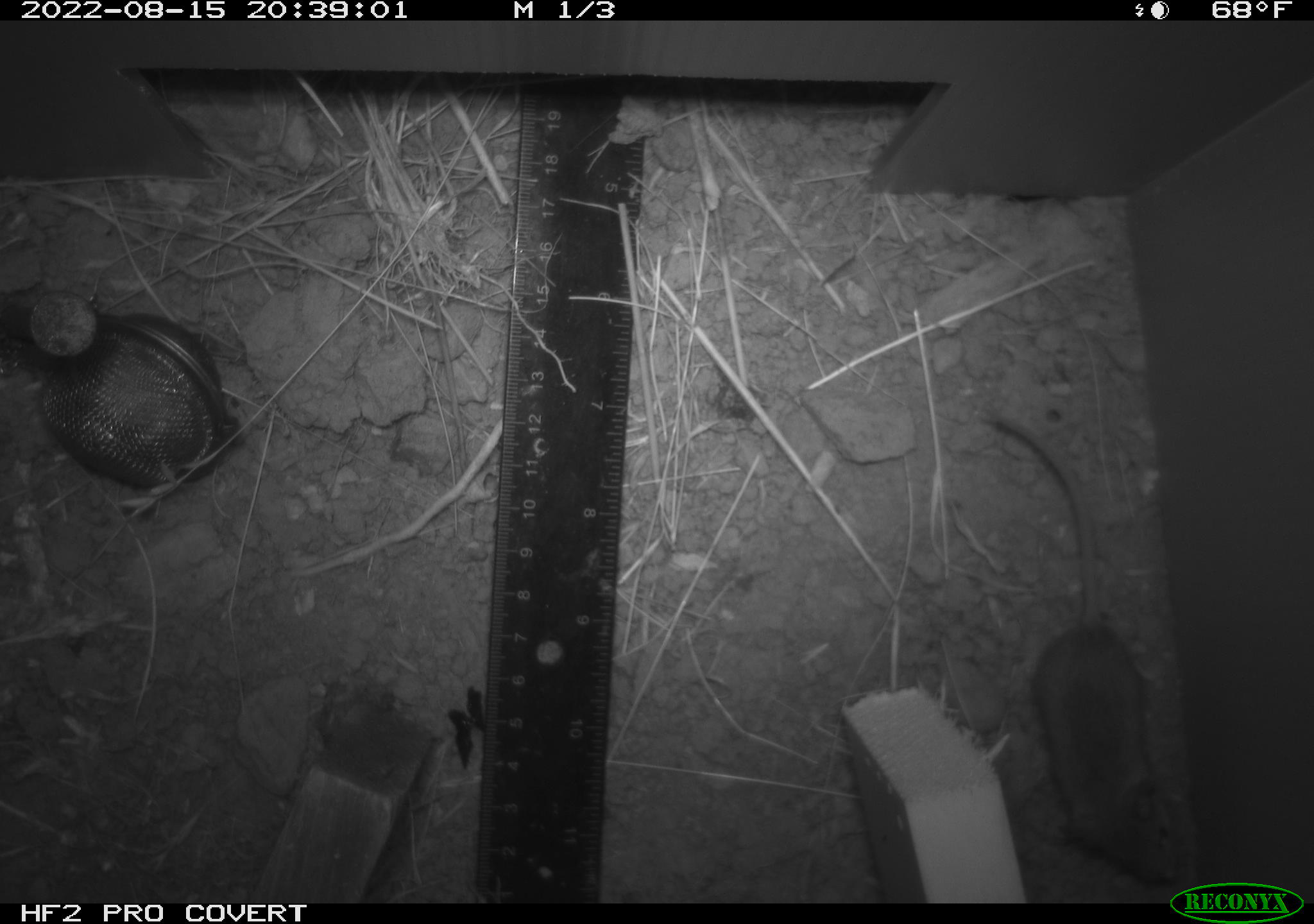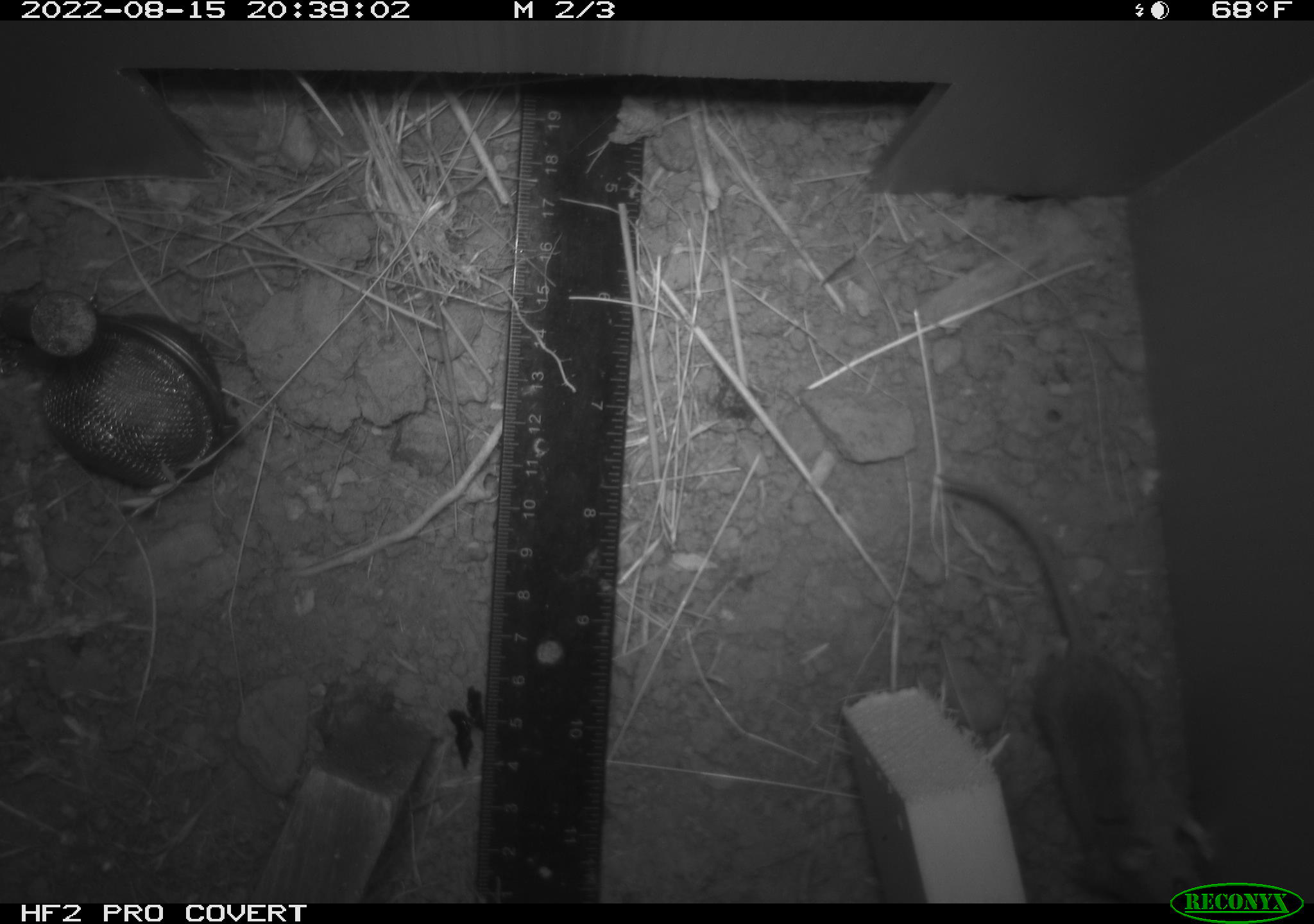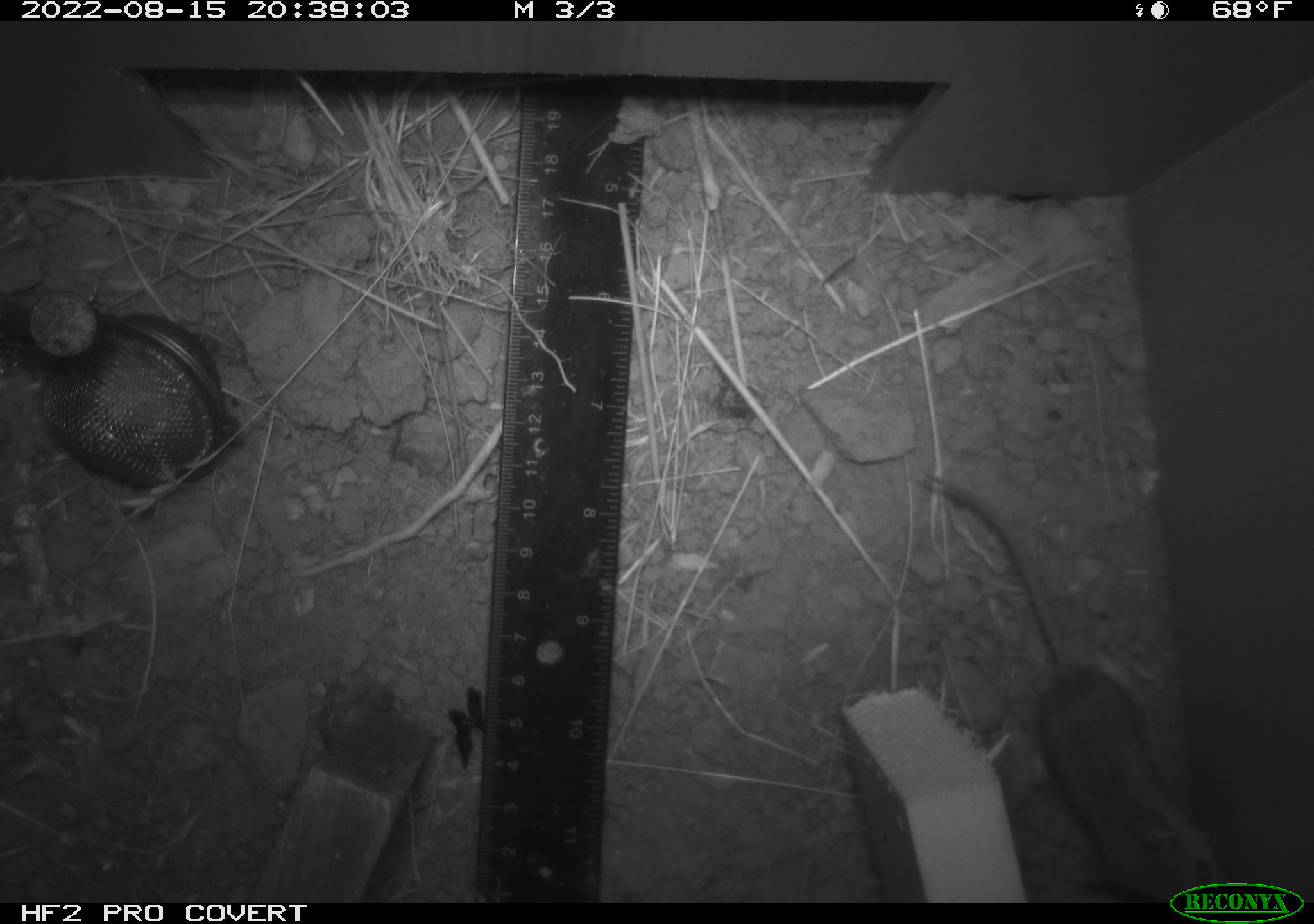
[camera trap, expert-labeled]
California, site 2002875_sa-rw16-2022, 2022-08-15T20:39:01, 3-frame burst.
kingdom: Animalia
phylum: Chordata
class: Mammalia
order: Rodentia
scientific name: Rodentia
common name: mouse species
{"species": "mouse species (Rodentia)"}